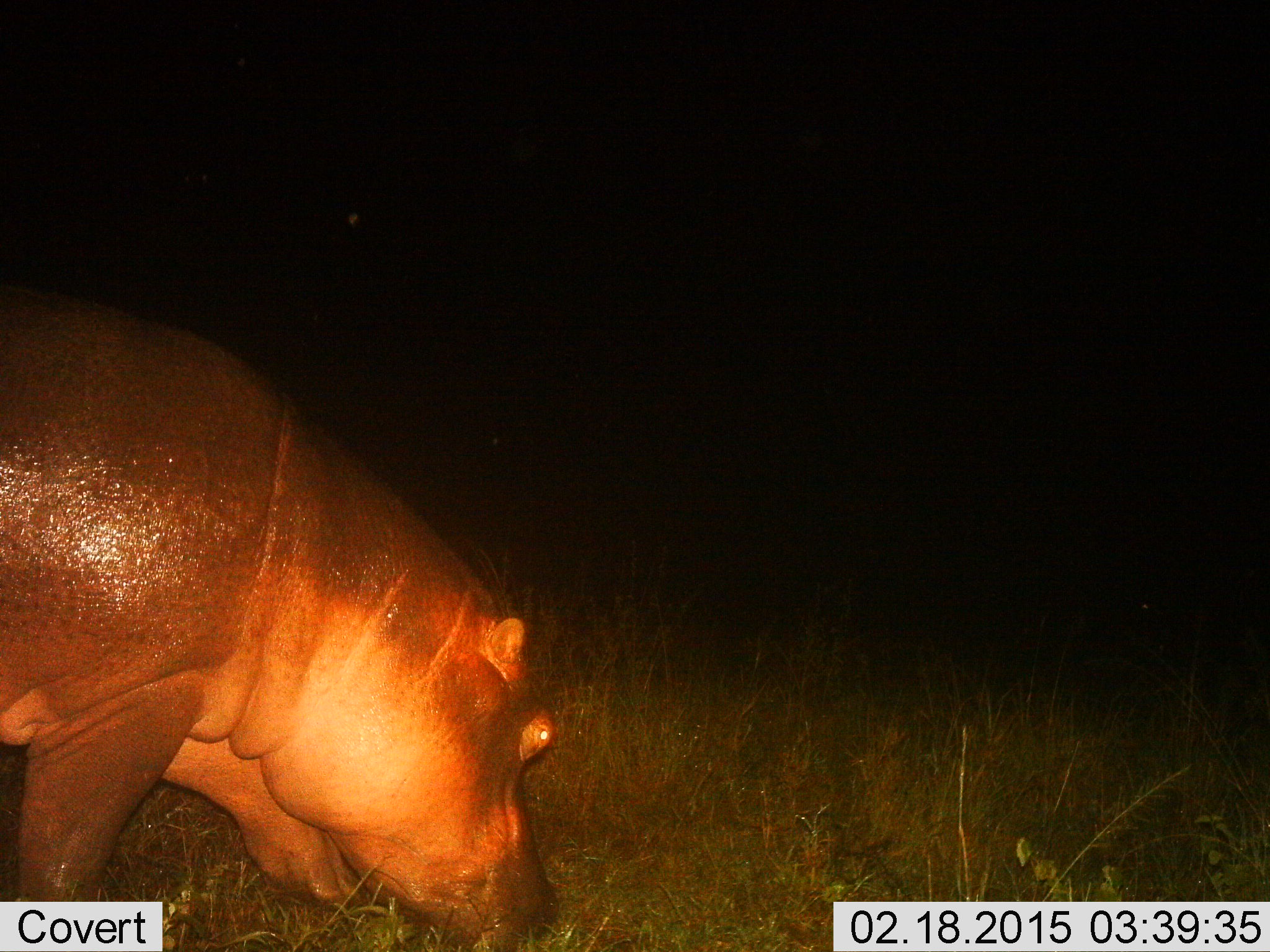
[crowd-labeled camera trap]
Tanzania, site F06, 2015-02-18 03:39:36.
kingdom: Animalia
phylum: Chordata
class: Mammalia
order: Artiodactyla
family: Hippopotamidae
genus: Hippopotamus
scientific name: Hippopotamus amphibius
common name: hippopotamus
Hippopotamus (Hippopotamus amphibius), count 1. Behavior (volunteer vote fractions): standing 10%, resting 0%, moving 20%, interacting 0%. Young present (vote fraction): 0%. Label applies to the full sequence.